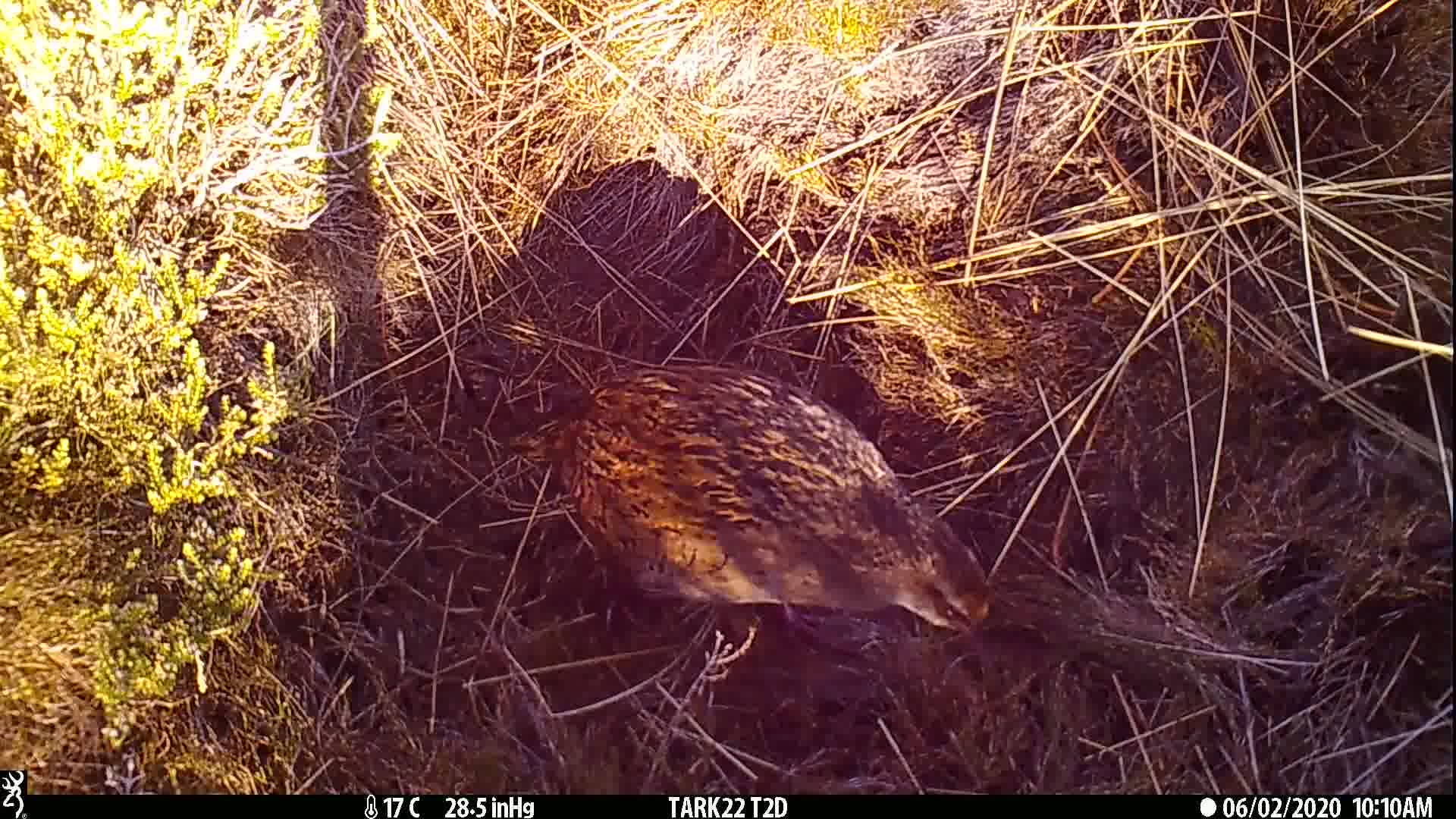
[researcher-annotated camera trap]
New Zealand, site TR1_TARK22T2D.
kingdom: Animalia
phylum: Chordata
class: Aves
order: Gruiformes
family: Rallidae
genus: Gallirallus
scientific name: Gallirallus australis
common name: weka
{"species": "weka (Gallirallus australis)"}